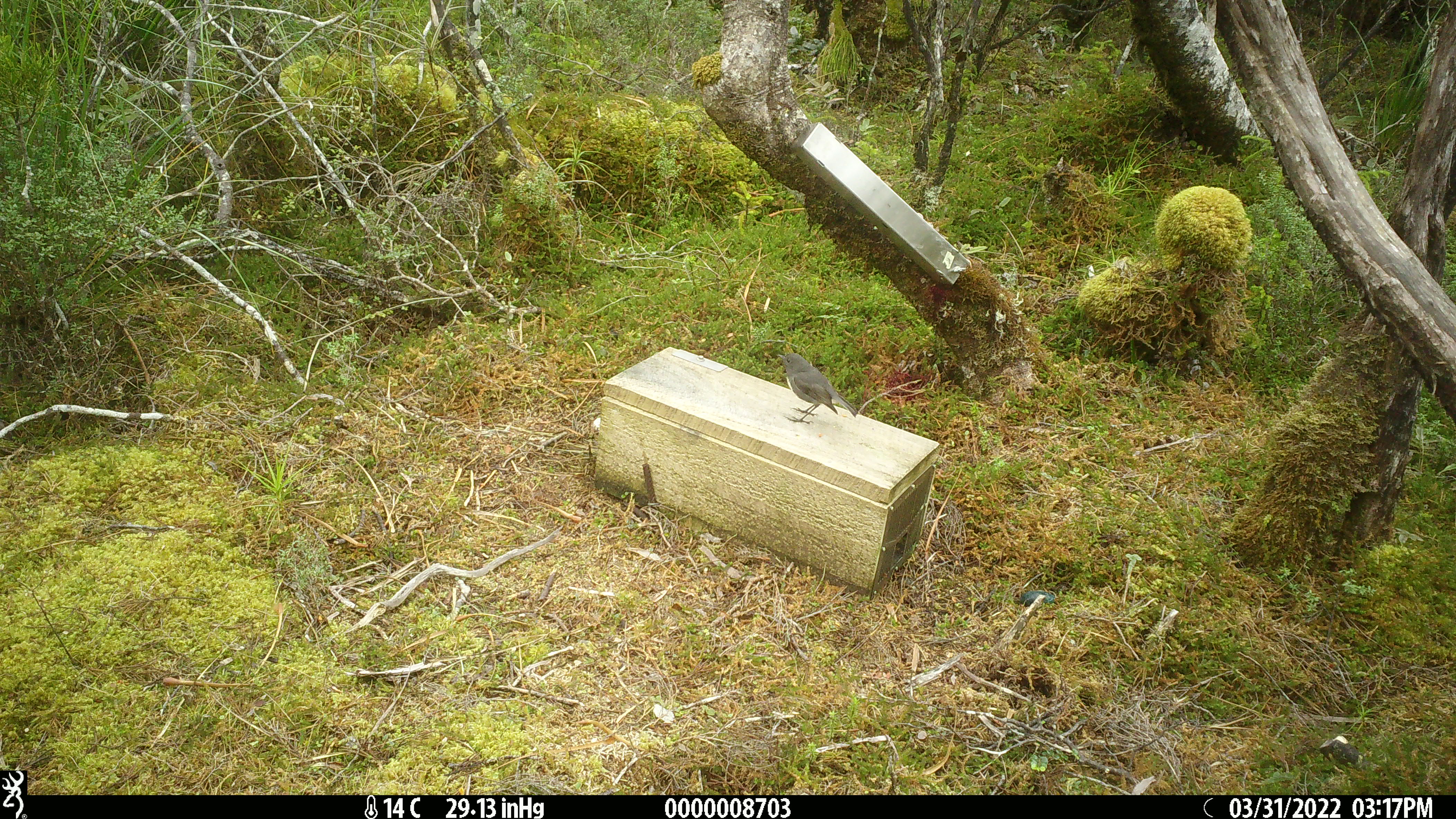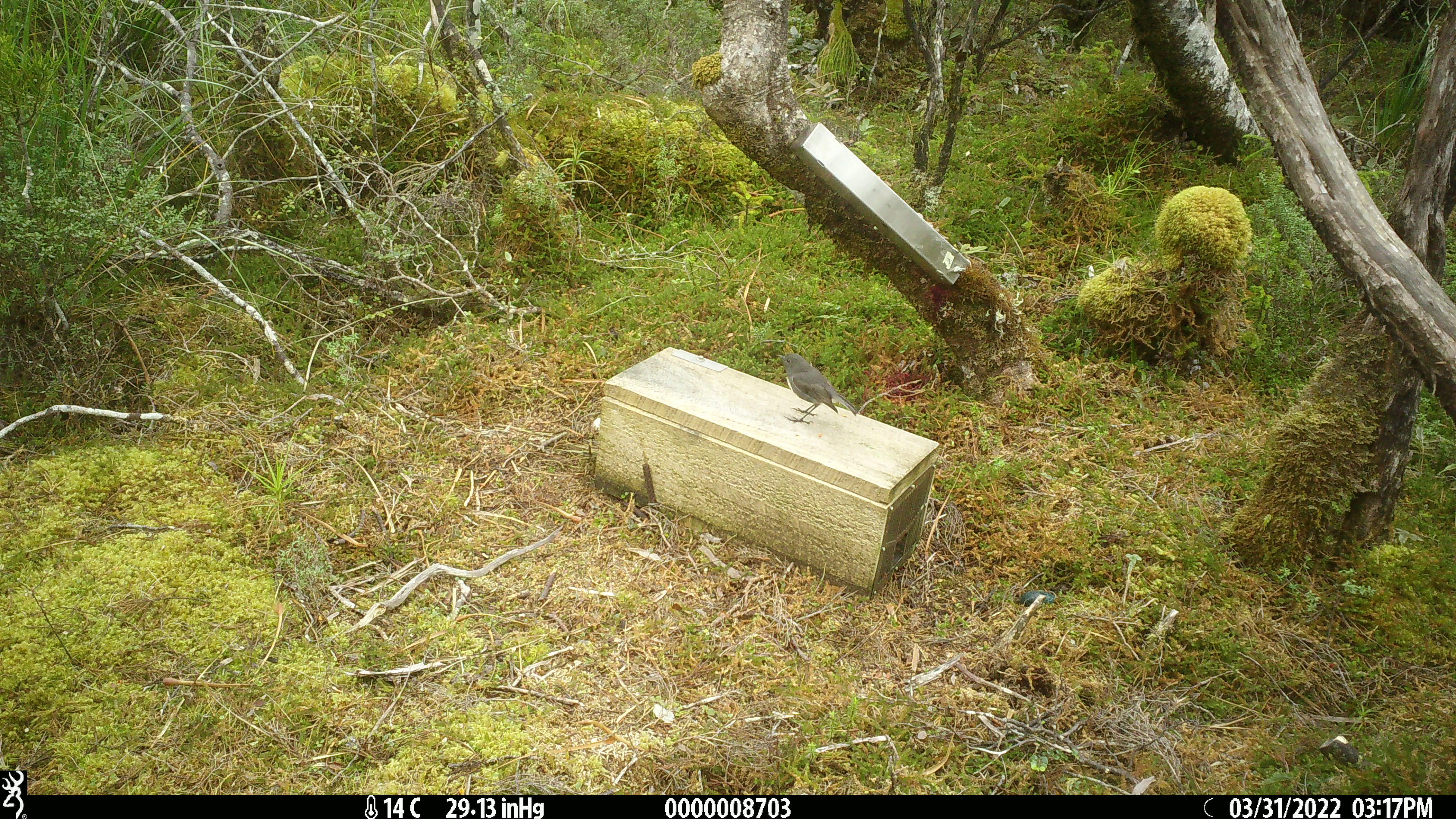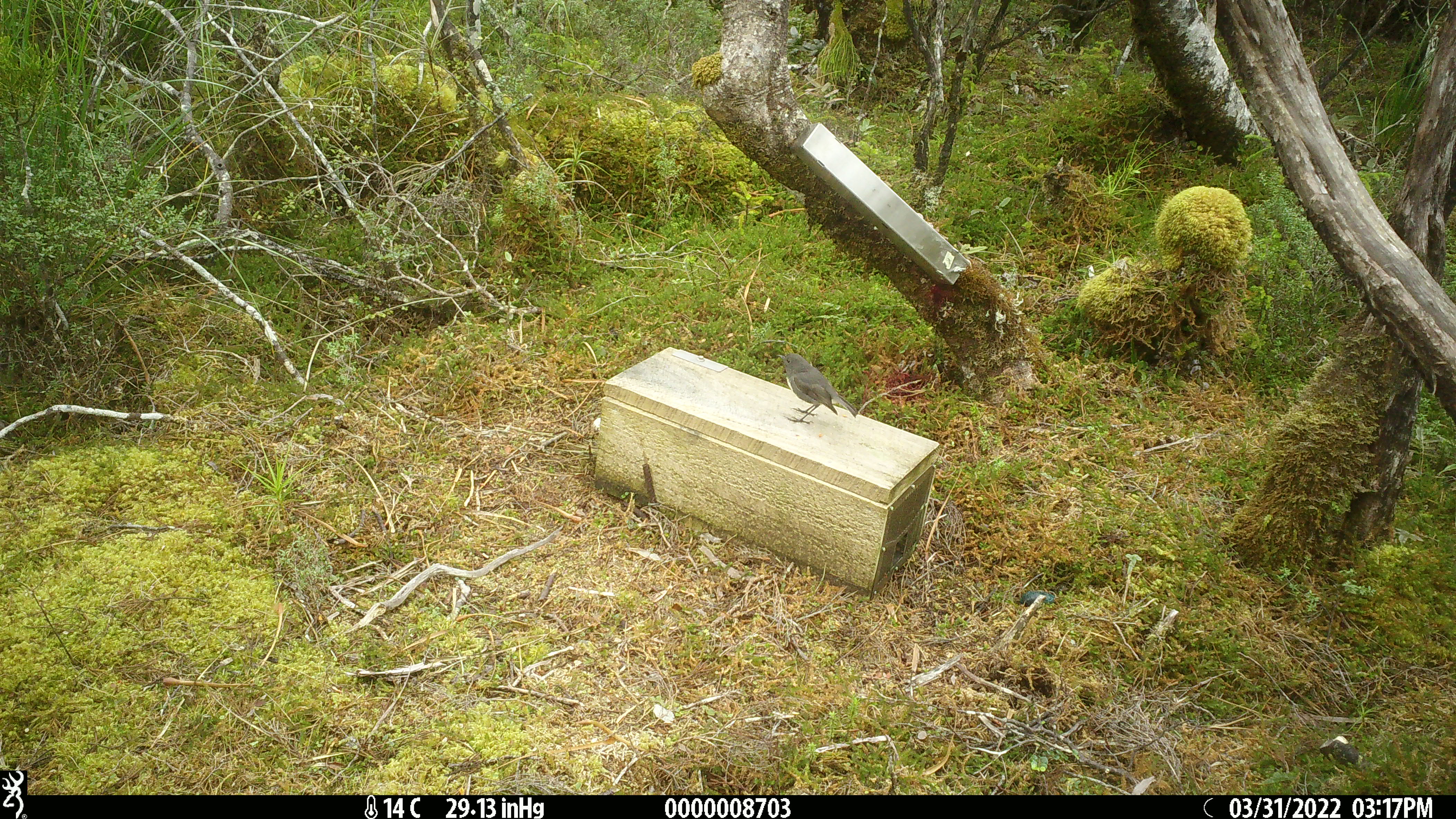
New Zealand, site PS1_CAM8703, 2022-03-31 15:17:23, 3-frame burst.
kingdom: Animalia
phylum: Chordata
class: Aves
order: Passeriformes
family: Petroicidae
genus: Petroica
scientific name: Petroica australis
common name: new zealand robin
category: robin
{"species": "robin (new zealand robin) (Petroica australis)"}